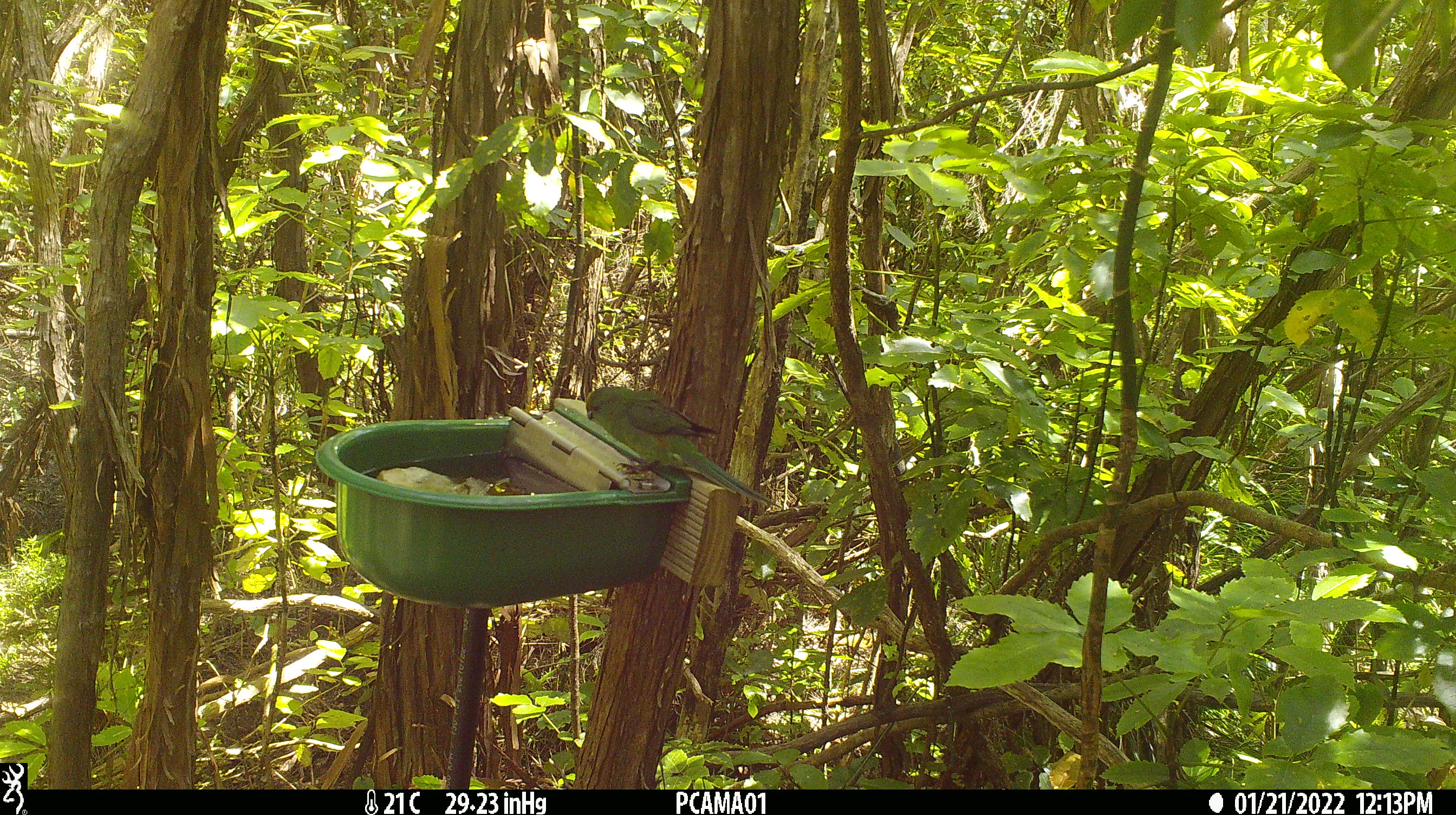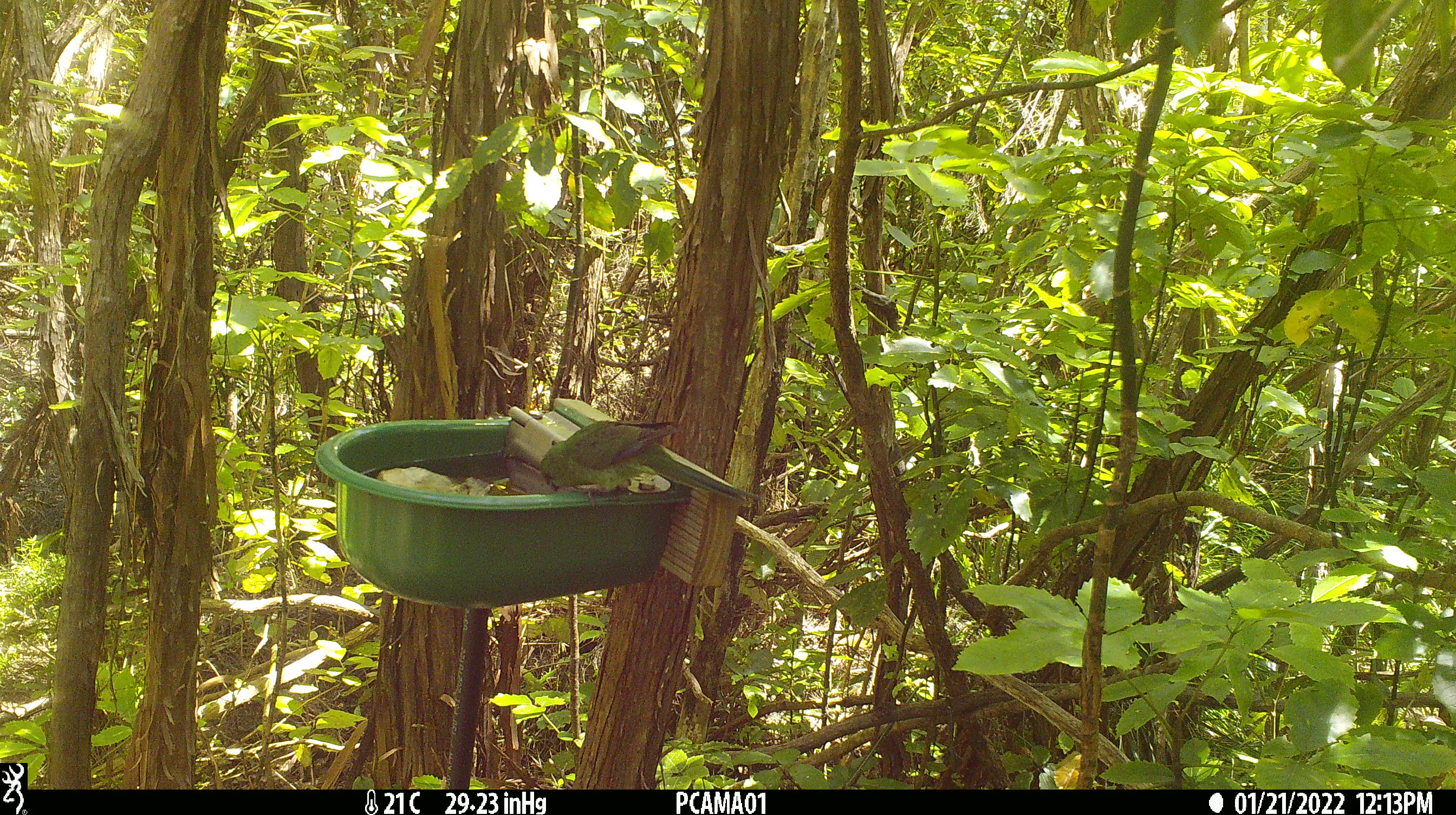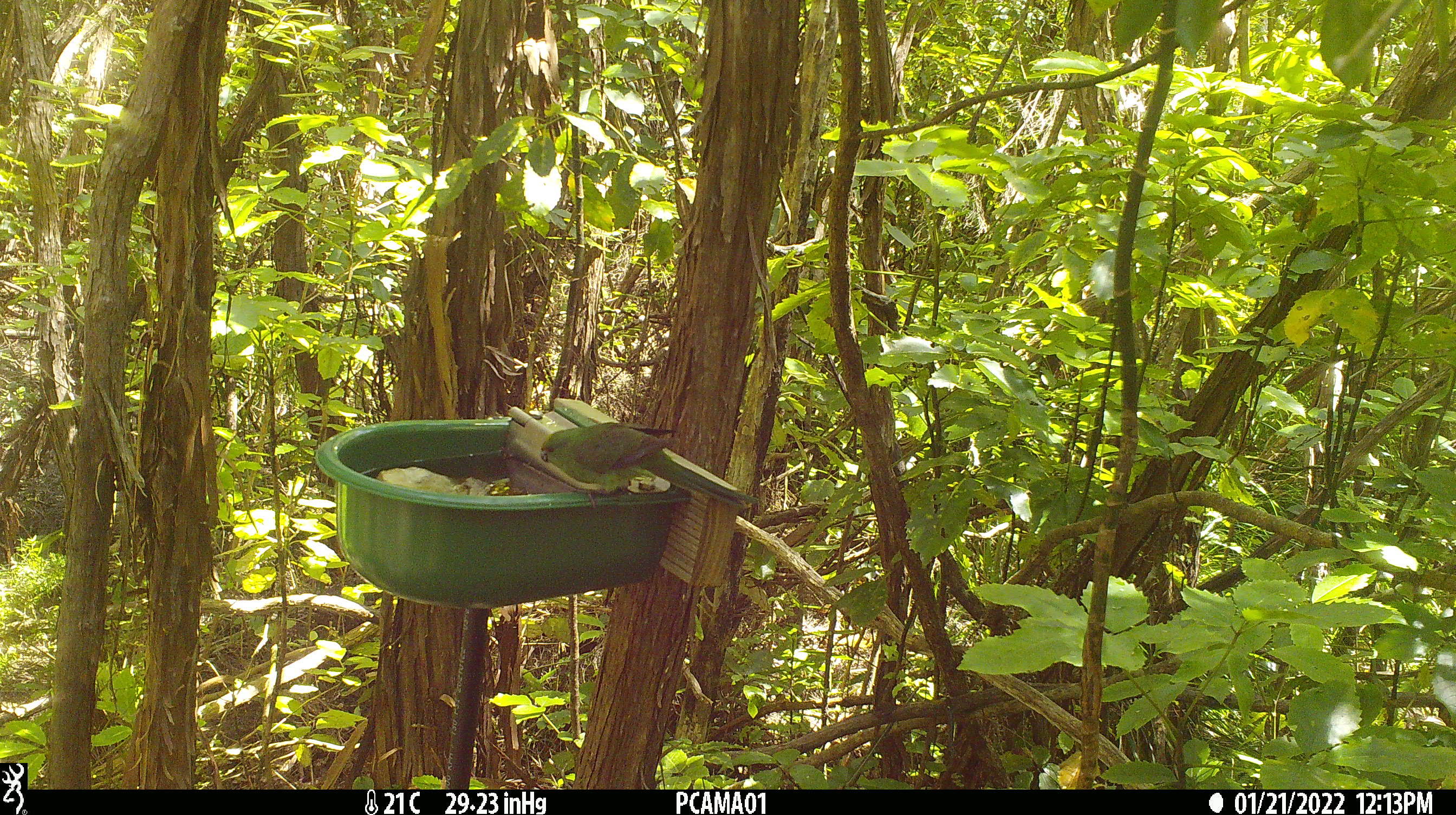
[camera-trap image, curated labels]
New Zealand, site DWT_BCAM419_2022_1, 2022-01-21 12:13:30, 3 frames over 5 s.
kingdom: Animalia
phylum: Chordata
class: Aves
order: Psittaciformes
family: Psittaculidae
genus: Cyanoramphus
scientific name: Cyanoramphus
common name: parakeet